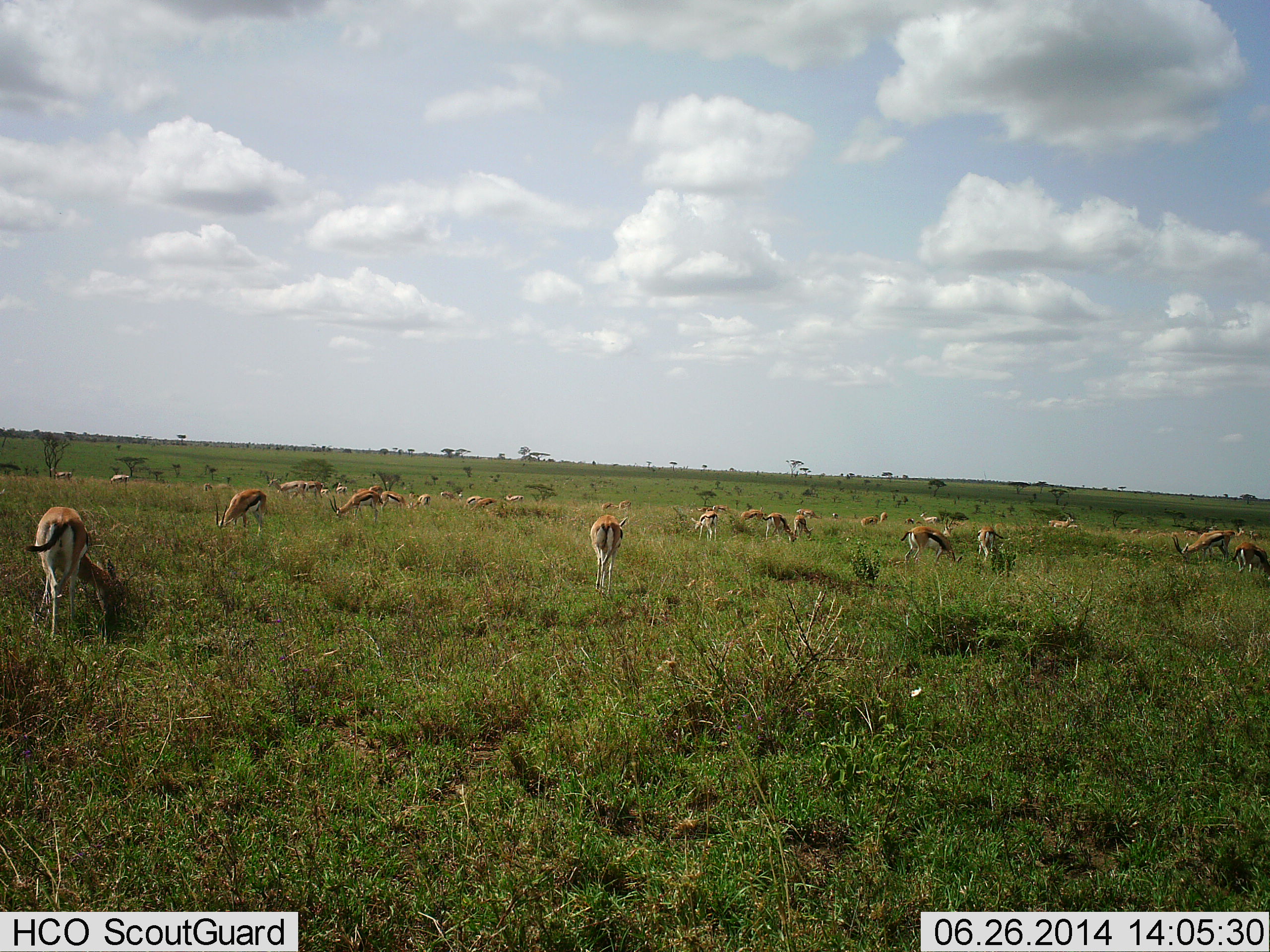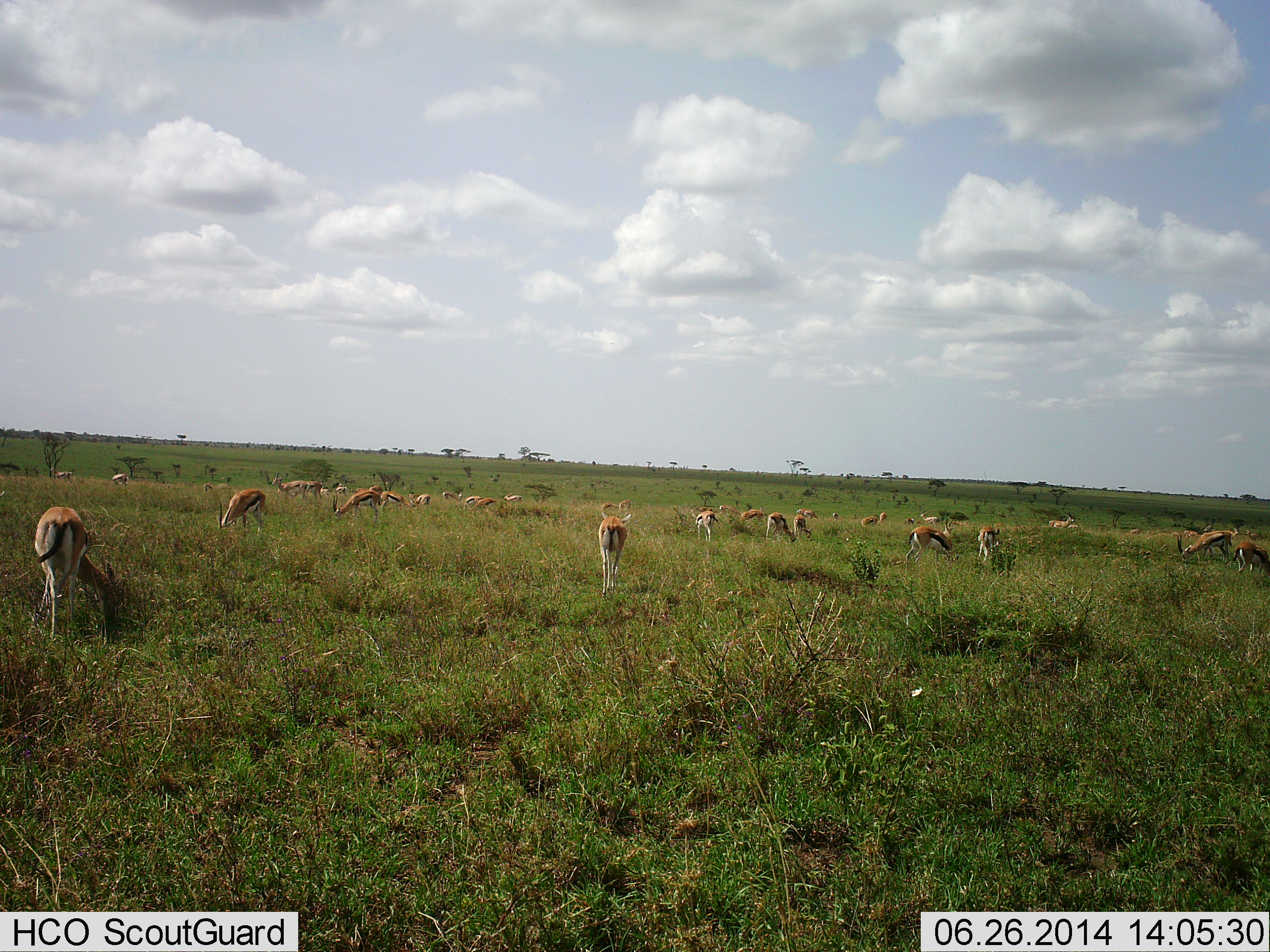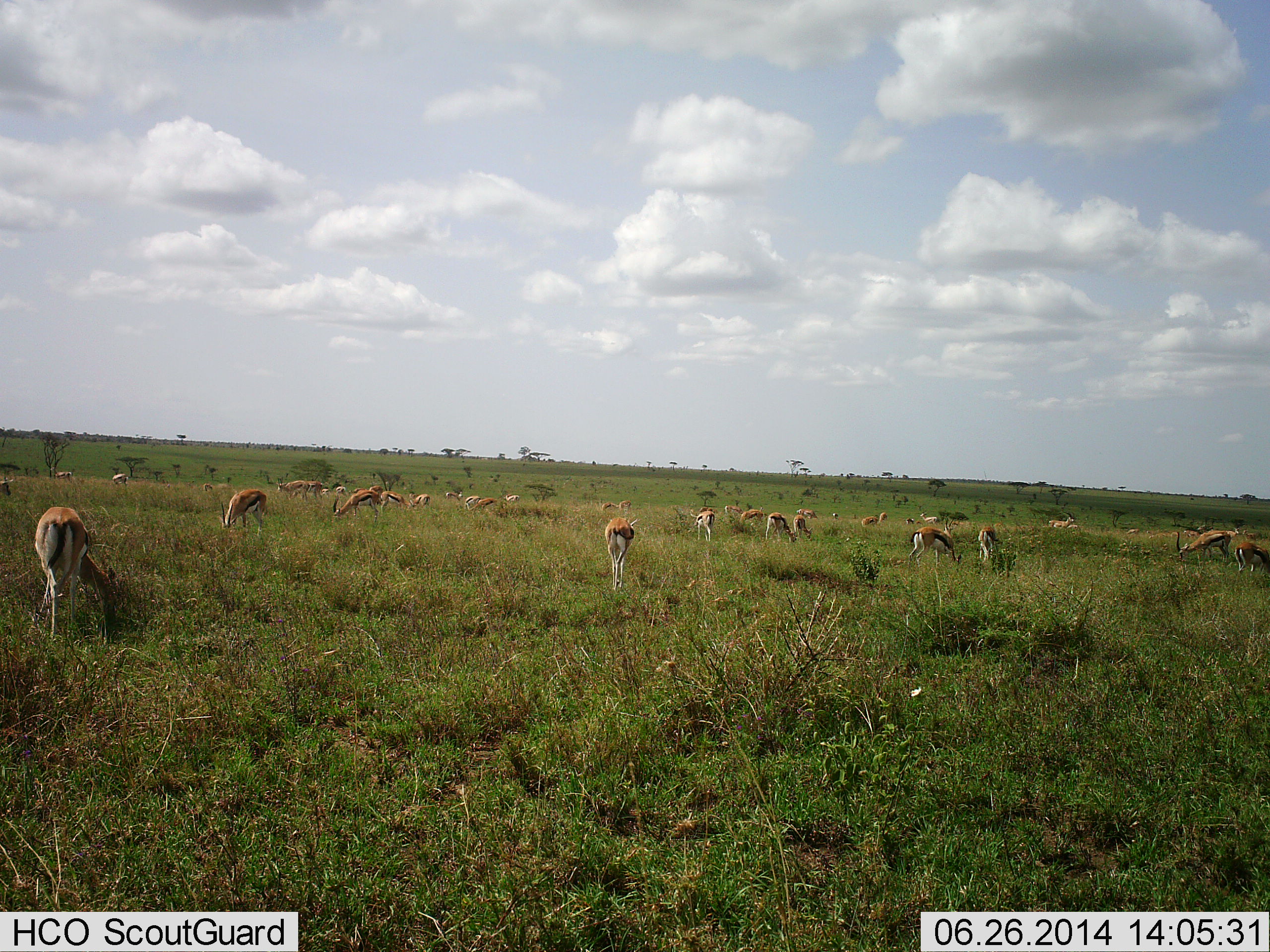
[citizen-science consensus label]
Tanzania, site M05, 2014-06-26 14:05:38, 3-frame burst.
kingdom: Animalia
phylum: Chordata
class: Mammalia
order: Artiodactyla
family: Bovidae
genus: Eudorcas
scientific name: Eudorcas thomsonii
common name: thomson's gazelle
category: gazellethomsons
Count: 11-50.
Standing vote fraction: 50%.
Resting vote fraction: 8%.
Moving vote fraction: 33%.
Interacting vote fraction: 8%.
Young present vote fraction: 0%.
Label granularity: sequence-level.